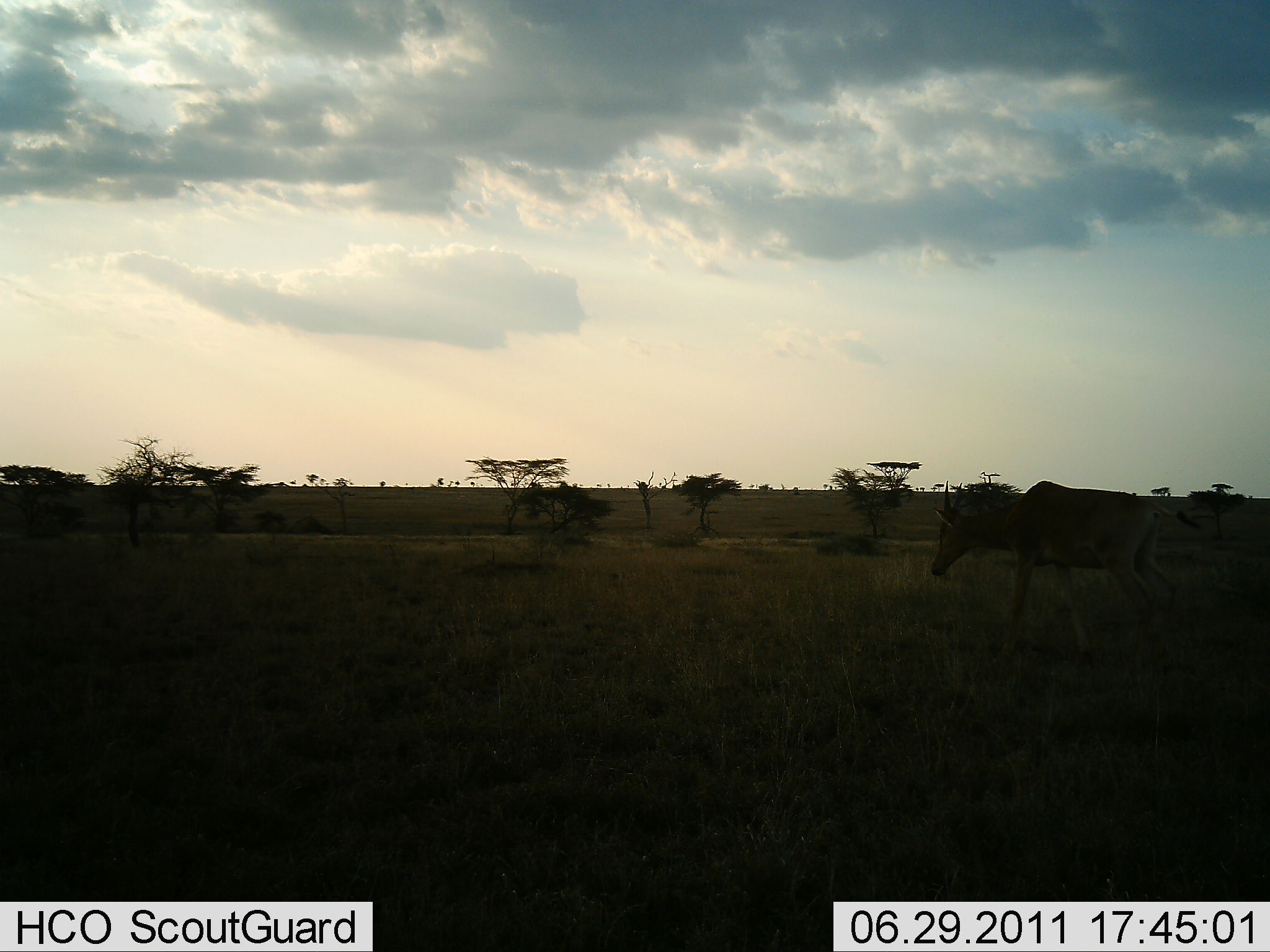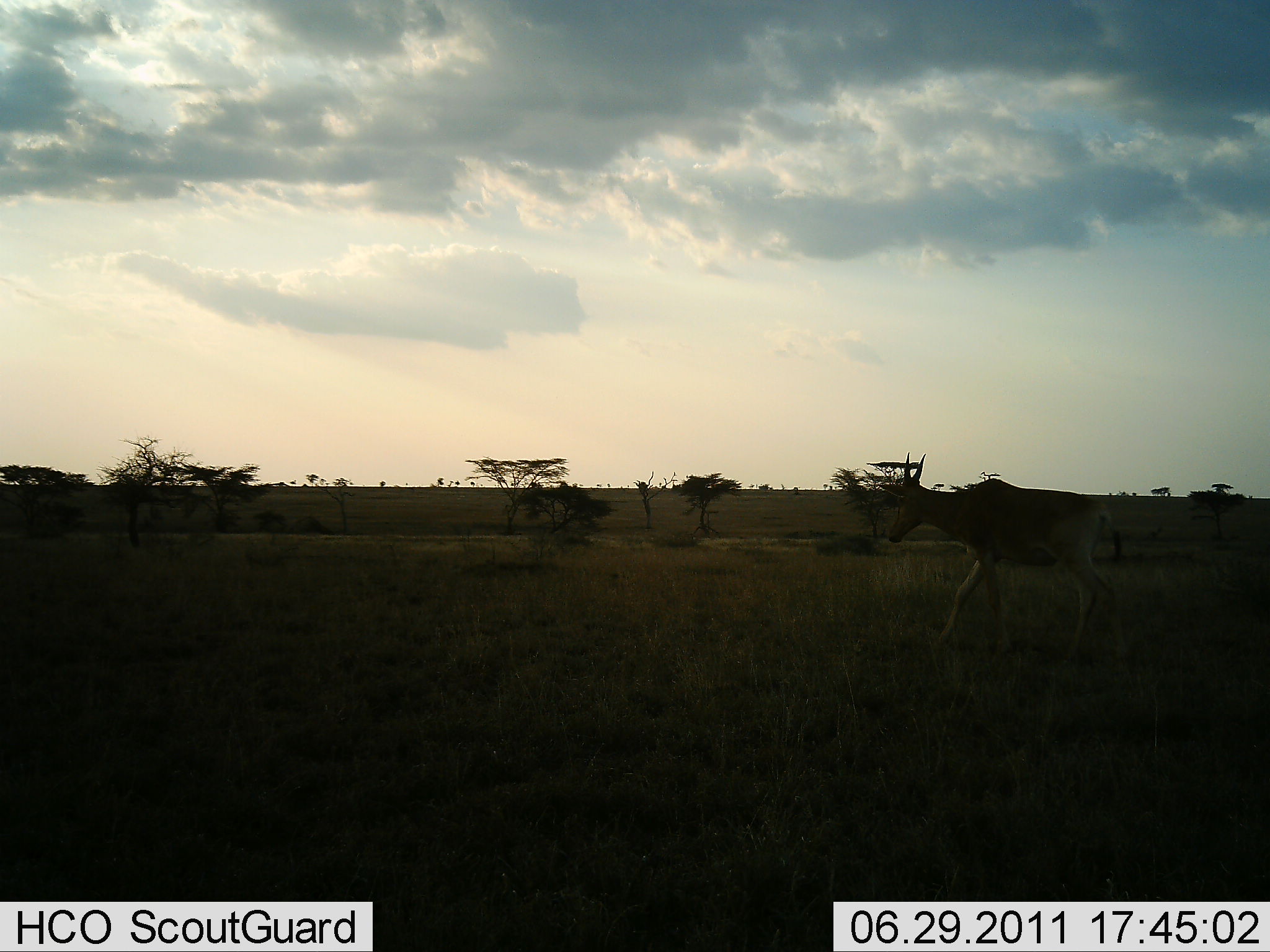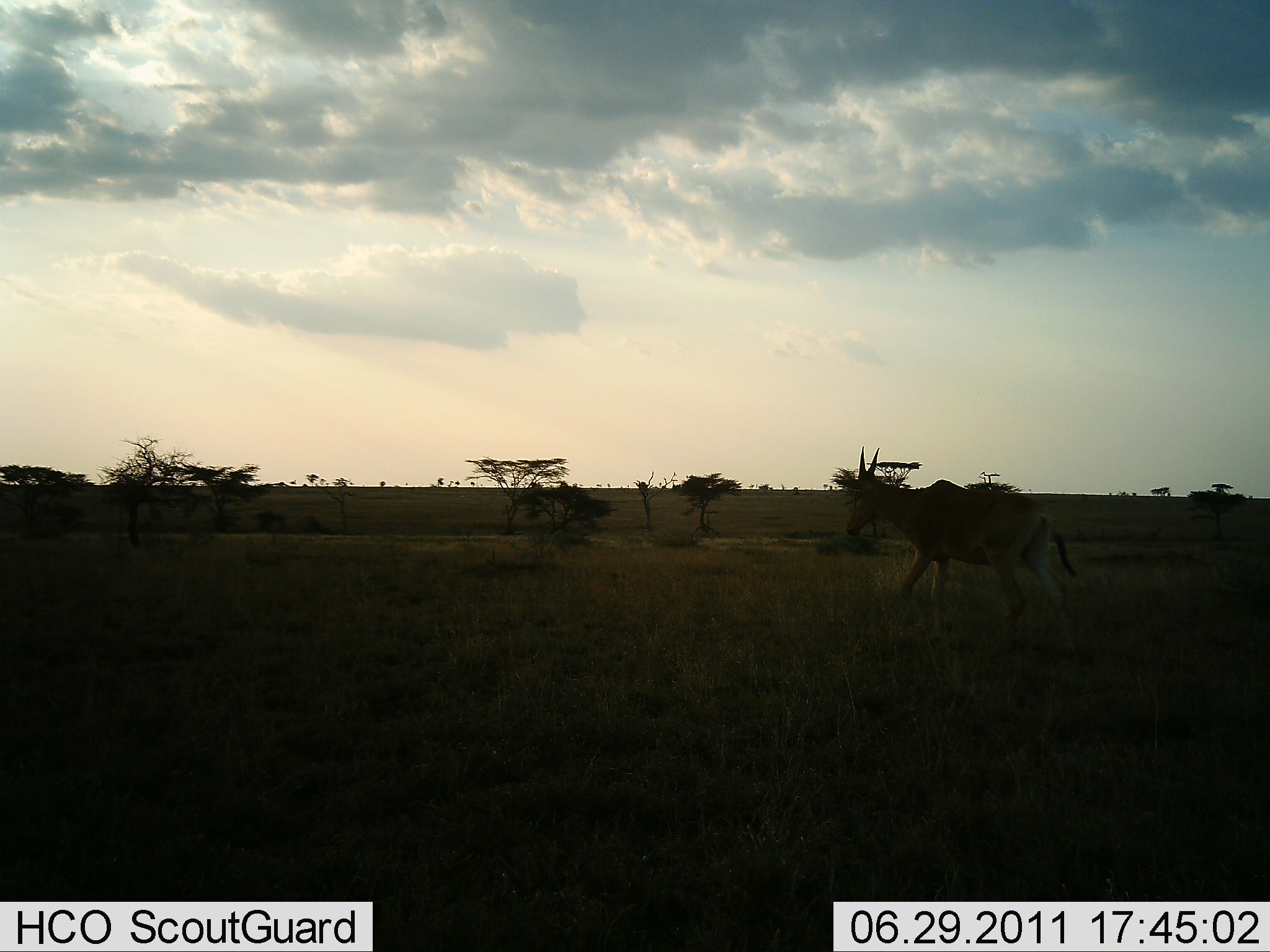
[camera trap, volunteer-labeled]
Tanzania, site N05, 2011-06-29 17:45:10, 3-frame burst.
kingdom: Animalia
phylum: Chordata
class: Mammalia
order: Artiodactyla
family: Bovidae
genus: Nanger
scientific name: Nanger granti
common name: grant's gazelle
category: gazellegrants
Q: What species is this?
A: Gazellegrants (grant's gazelle) (Nanger granti).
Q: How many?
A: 1.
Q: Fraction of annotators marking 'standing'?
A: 0%.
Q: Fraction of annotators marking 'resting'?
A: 0%.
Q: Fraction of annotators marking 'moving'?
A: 100%.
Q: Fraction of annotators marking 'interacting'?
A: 0%.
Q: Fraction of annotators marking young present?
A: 0%.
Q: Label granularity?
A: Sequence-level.